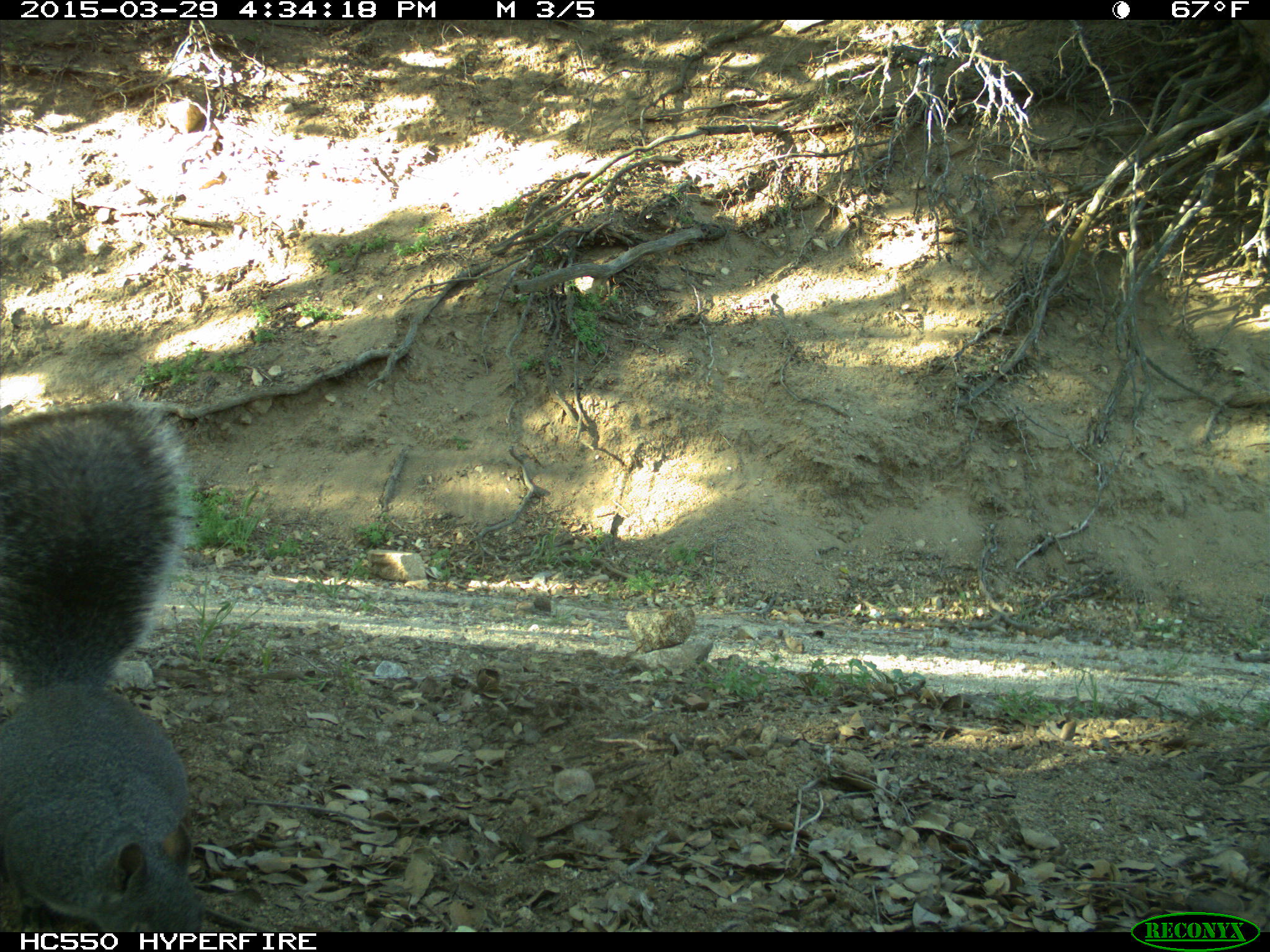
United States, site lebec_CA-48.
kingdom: Animalia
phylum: Chordata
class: Mammalia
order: Rodentia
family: Sciuridae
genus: Sciurus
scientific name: Sciurus carolinensis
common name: eastern gray squirrel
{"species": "Sciurus carolinensis (eastern gray squirrel)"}